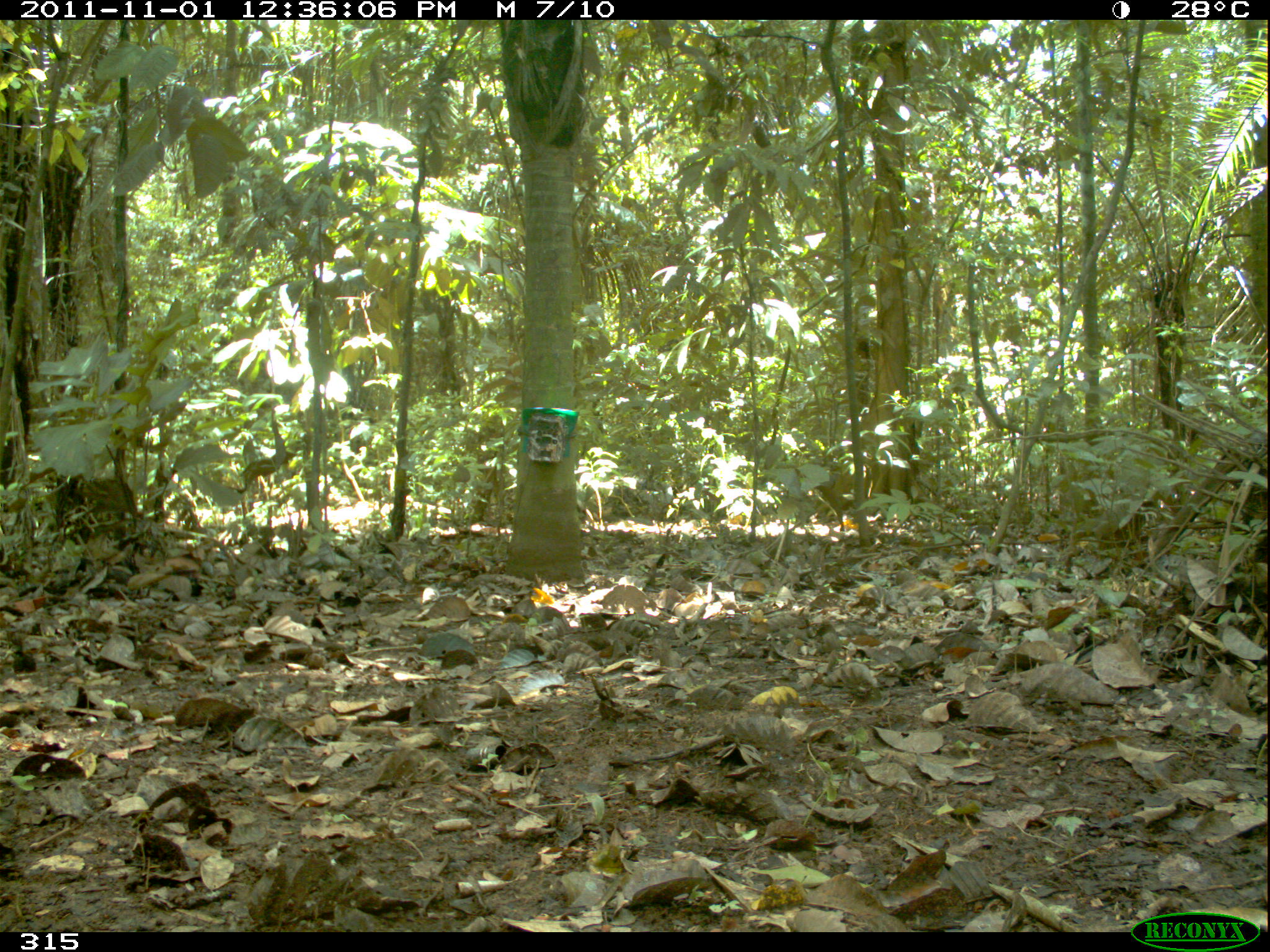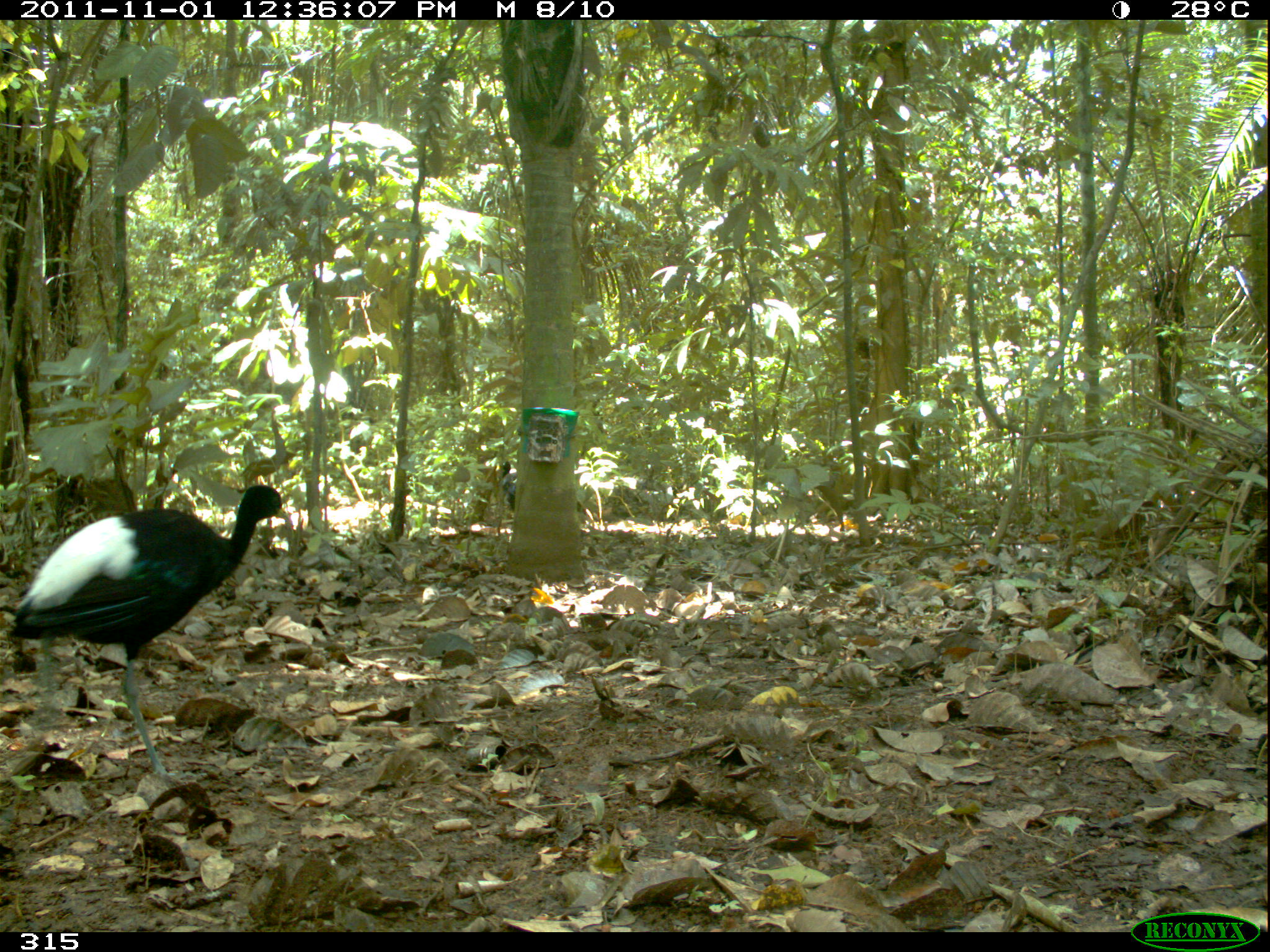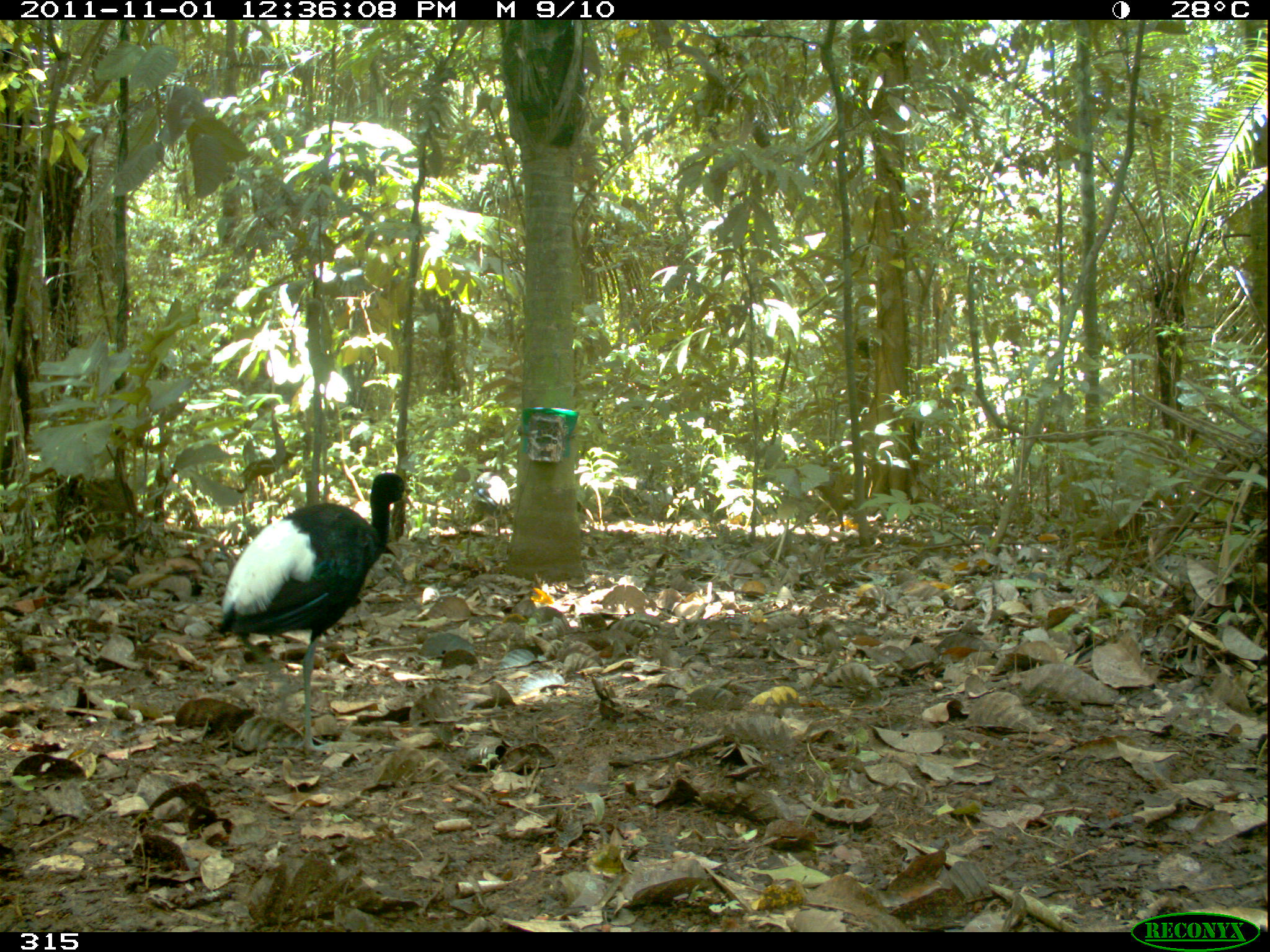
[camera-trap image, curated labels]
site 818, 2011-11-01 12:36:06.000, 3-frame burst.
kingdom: Animalia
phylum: Chordata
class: Aves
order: Gruiformes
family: Psophiidae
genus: Psophia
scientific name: Psophia leucoptera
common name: pale-winged trumpeter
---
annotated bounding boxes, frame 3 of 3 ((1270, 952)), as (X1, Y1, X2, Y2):
psophia leucoptera: (209, 468, 414, 756); (459, 471, 509, 535)